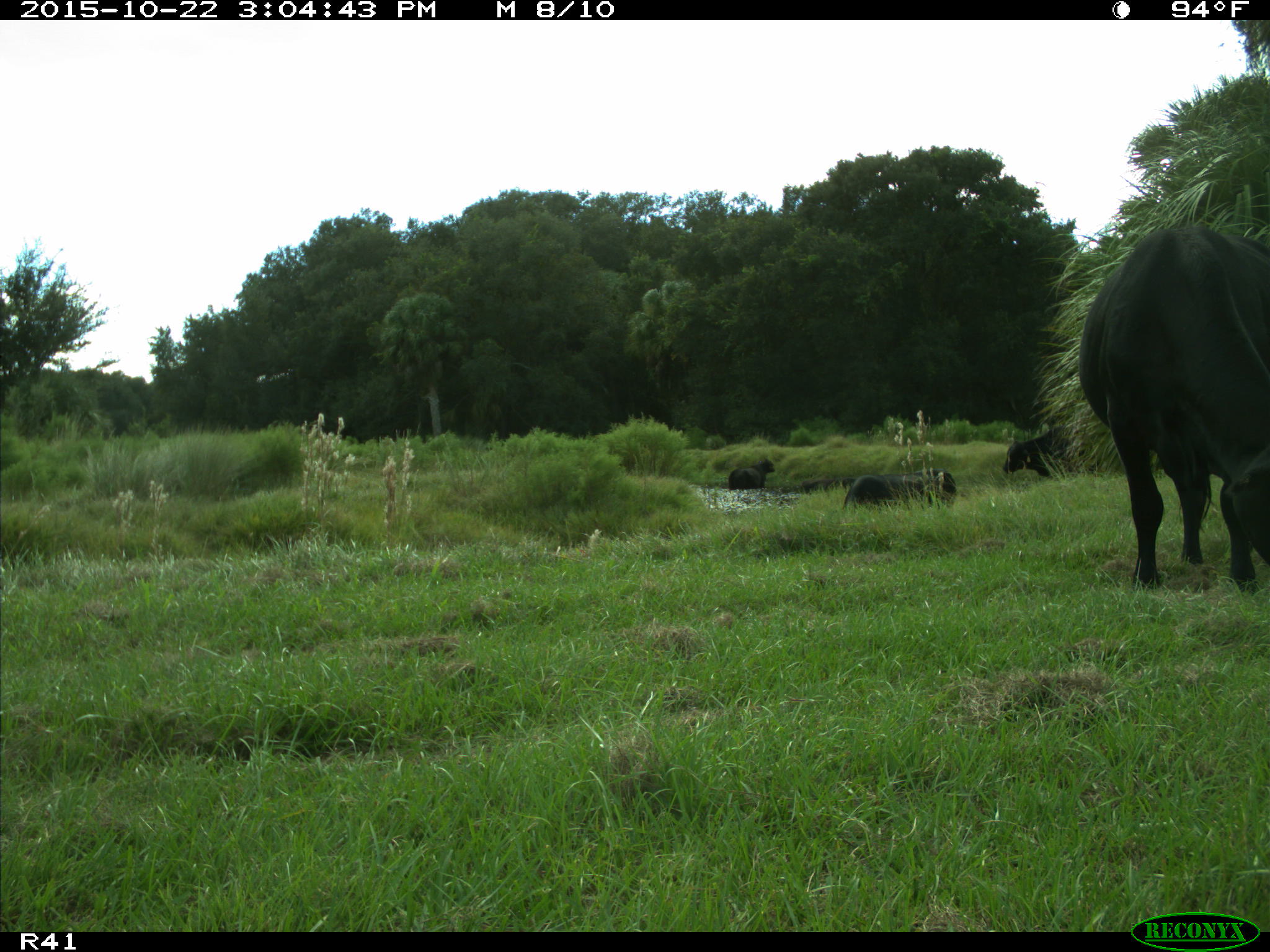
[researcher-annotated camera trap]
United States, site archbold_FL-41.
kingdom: Animalia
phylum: Chordata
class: Mammalia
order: Artiodactyla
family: Bovidae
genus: Bos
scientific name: Bos taurus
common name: domestic cow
Bos taurus (domestic cow).